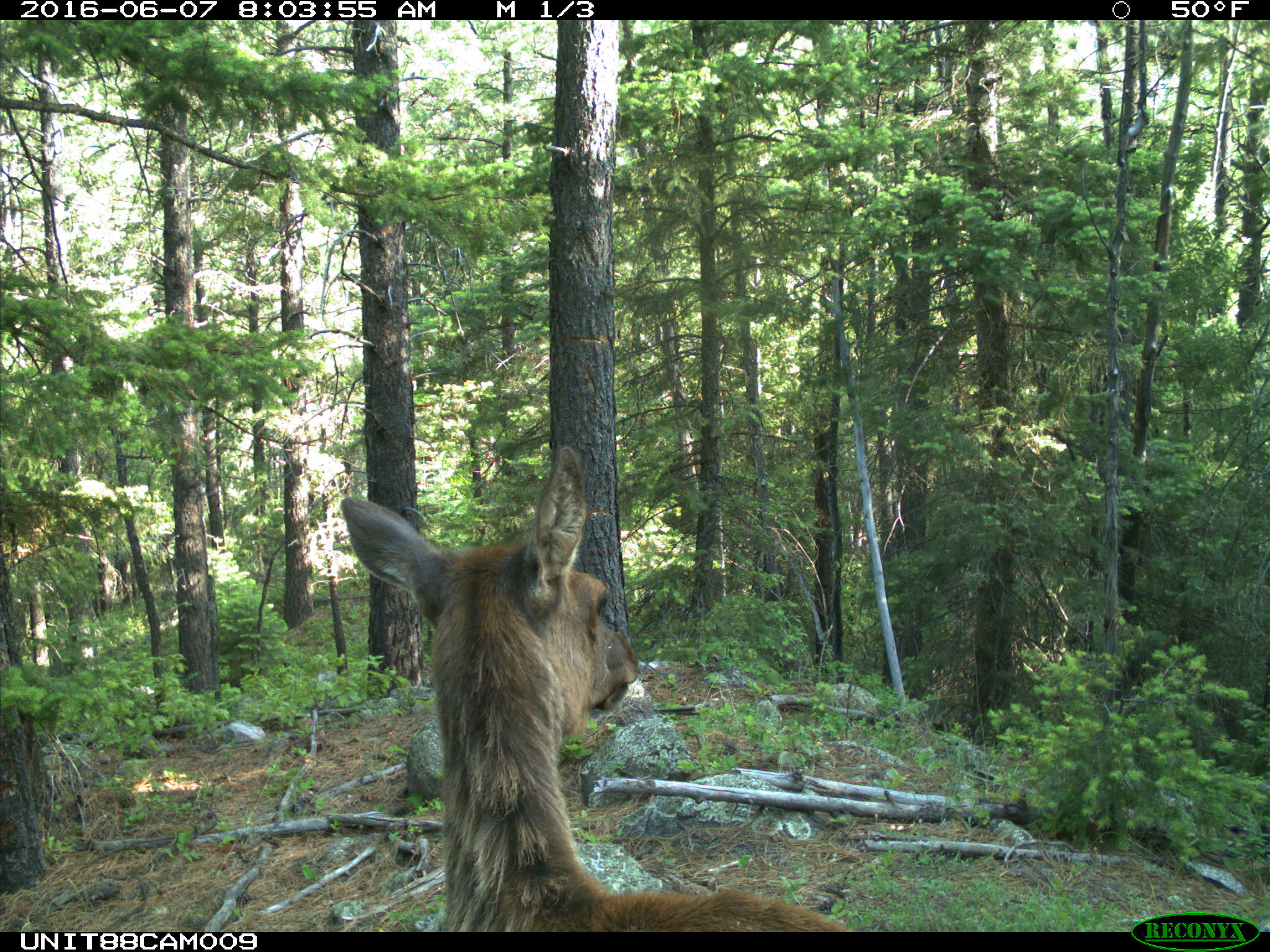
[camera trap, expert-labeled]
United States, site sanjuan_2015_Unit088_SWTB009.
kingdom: Animalia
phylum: Chordata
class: Mammalia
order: Artiodactyla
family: Cervidae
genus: Cervus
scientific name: Cervus elaphus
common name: red deer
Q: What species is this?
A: Cervus elaphus (red deer).